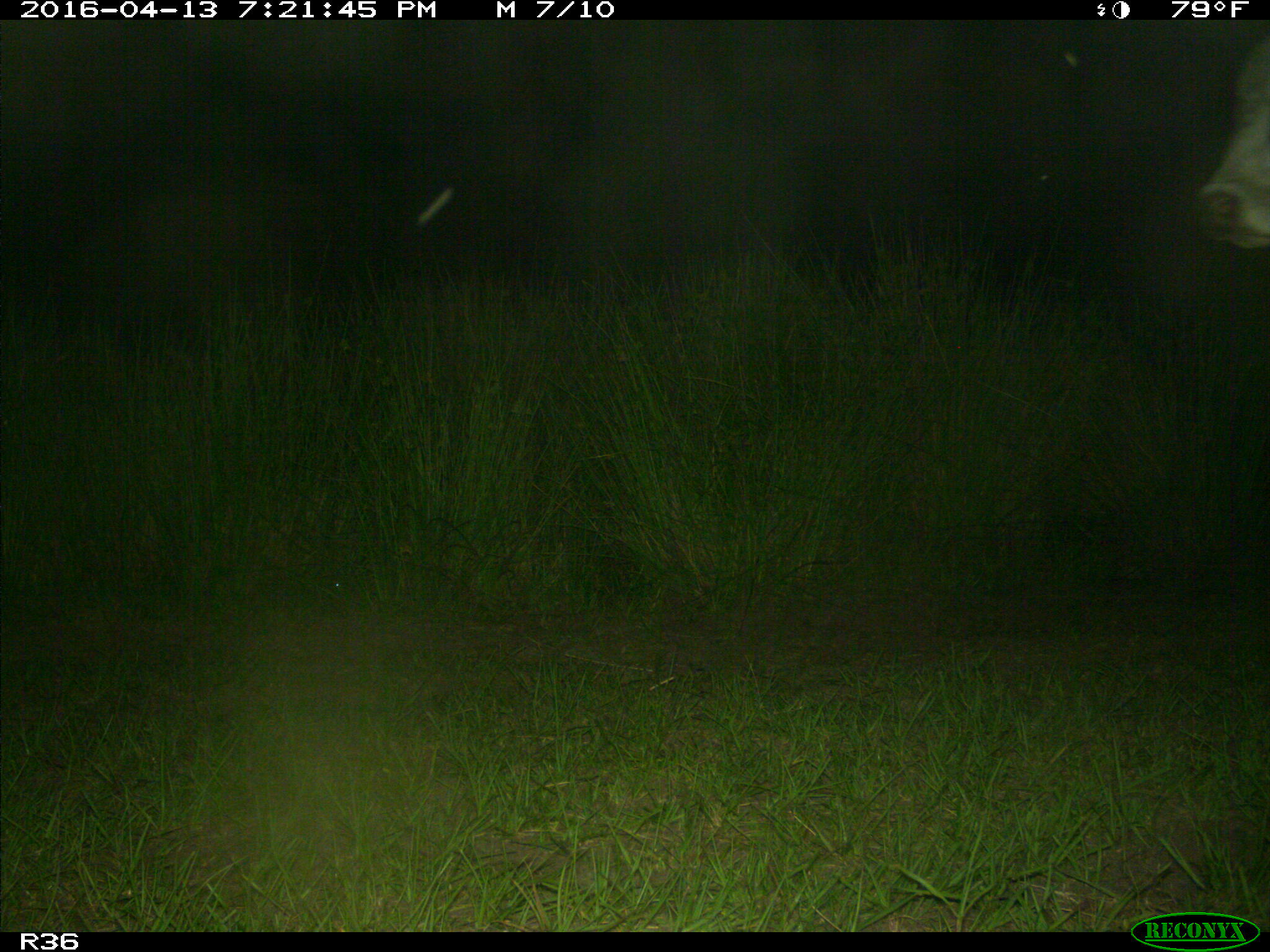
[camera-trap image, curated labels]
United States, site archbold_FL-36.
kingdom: Animalia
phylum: Chordata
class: Mammalia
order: Artiodactyla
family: Bovidae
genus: Bos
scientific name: Bos taurus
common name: domestic cow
Bos taurus (domestic cow).